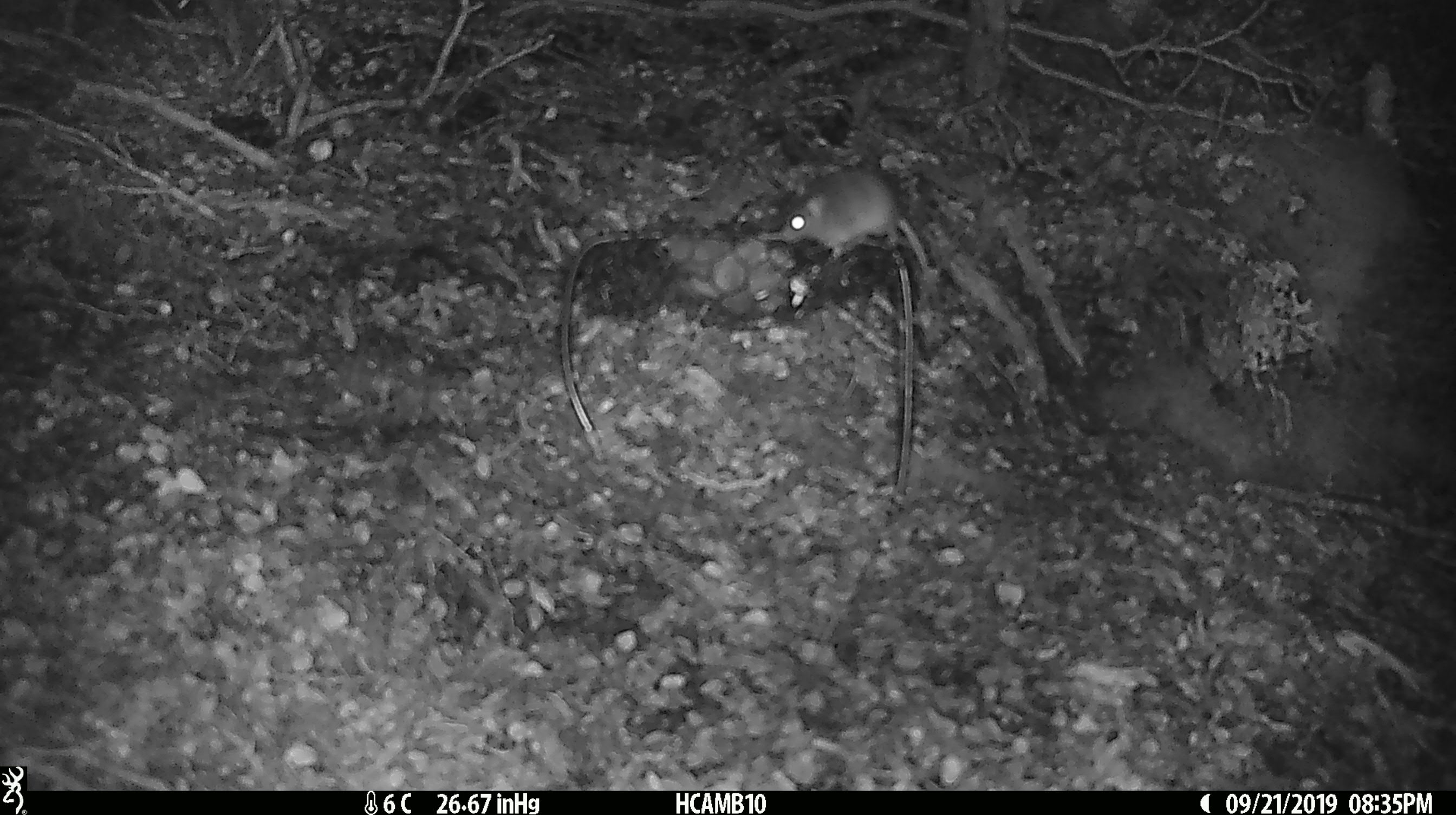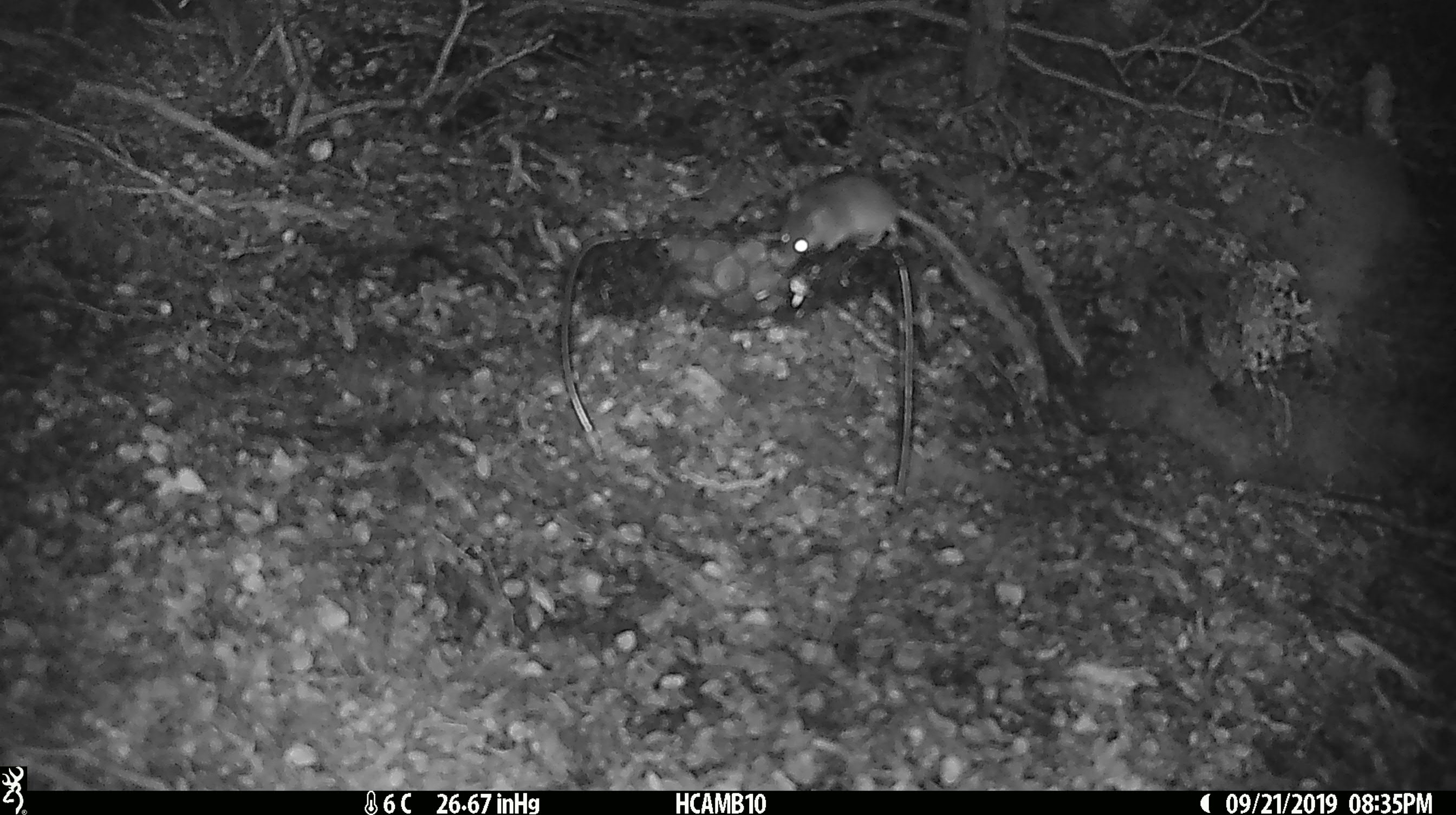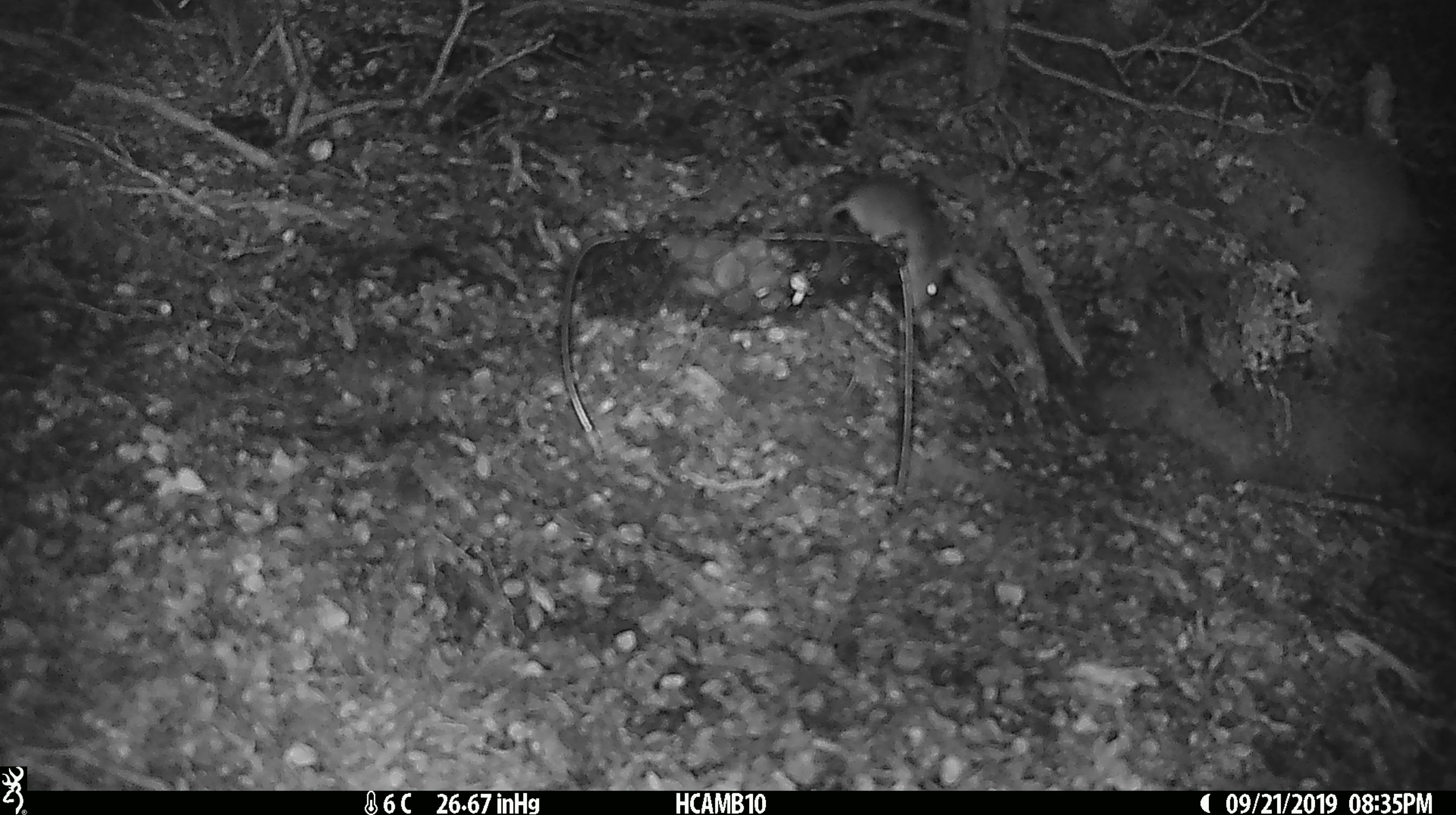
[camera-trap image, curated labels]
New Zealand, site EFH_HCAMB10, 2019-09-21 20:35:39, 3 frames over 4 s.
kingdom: Animalia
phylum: Chordata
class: Mammalia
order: Rodentia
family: Muridae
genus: Mus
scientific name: Mus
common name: mouse